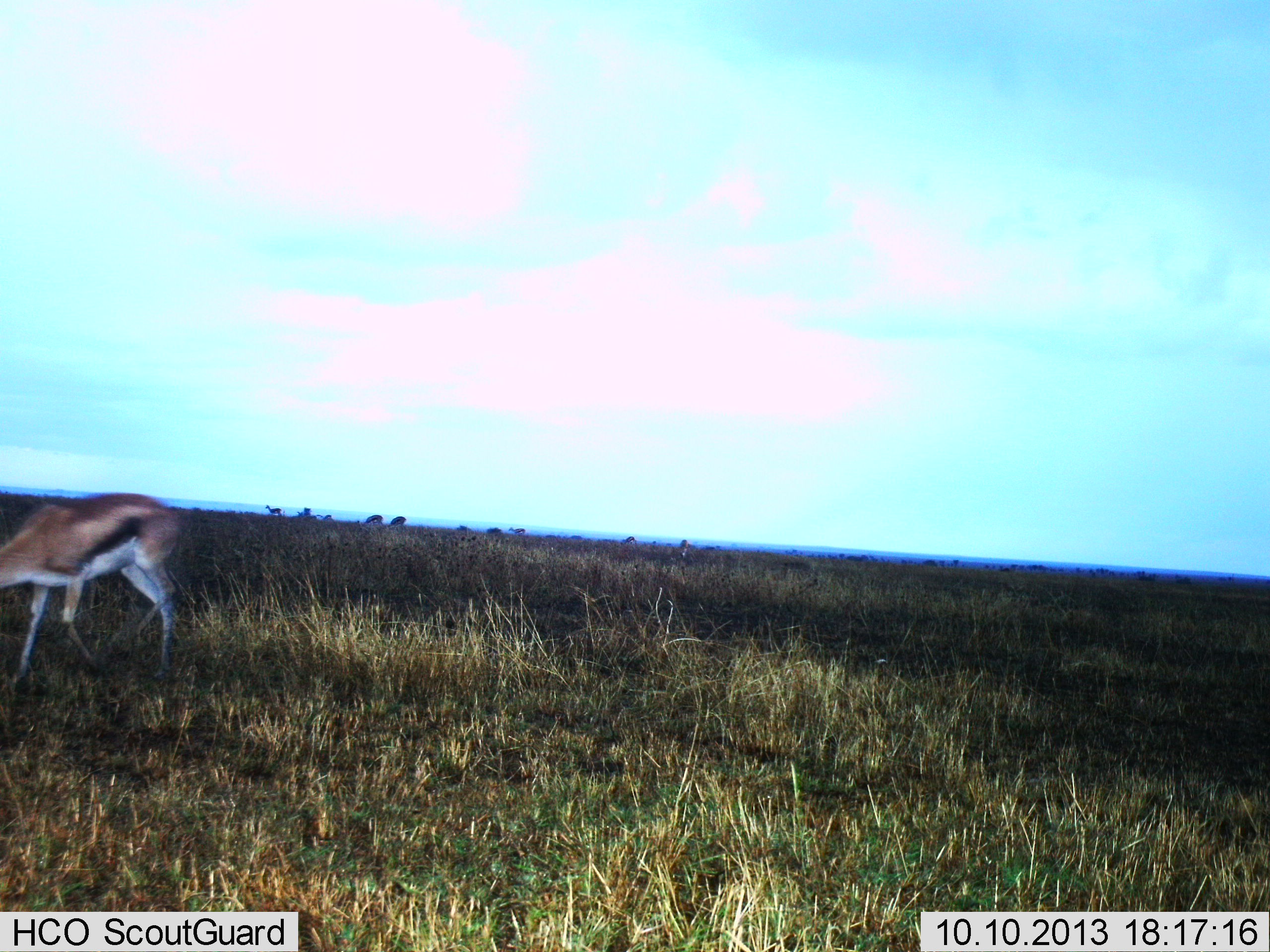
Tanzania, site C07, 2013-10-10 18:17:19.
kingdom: Animalia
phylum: Chordata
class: Mammalia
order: Artiodactyla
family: Bovidae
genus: Eudorcas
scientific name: Eudorcas thomsonii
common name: thomson's gazelle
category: gazellethomsons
Gazellethomsons (thomson's gazelle) (Eudorcas thomsonii), count 1. Behavior (volunteer vote fractions): standing 31%, resting 0%, moving 44%, interacting 0%. Young present (vote fraction): 0%. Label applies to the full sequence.